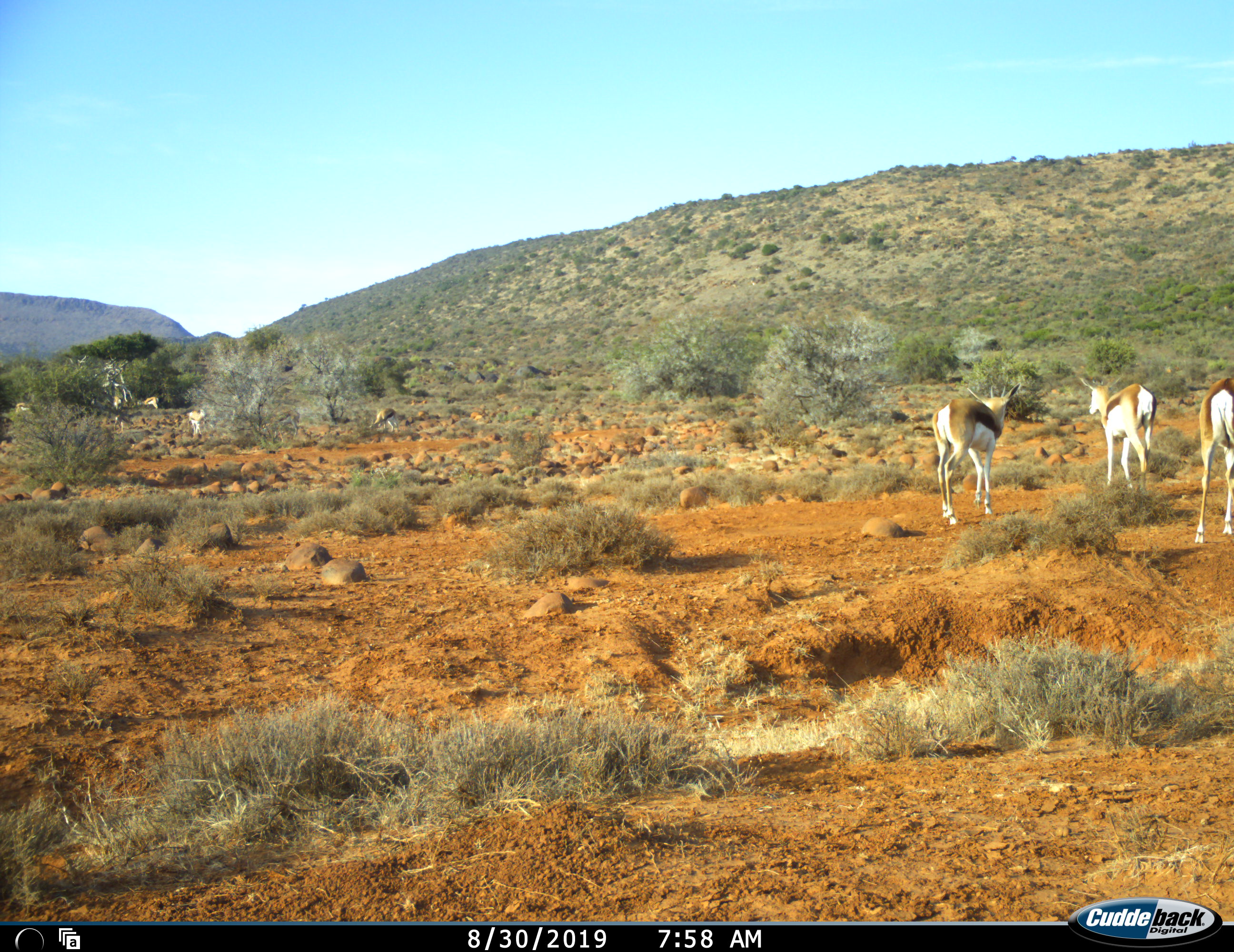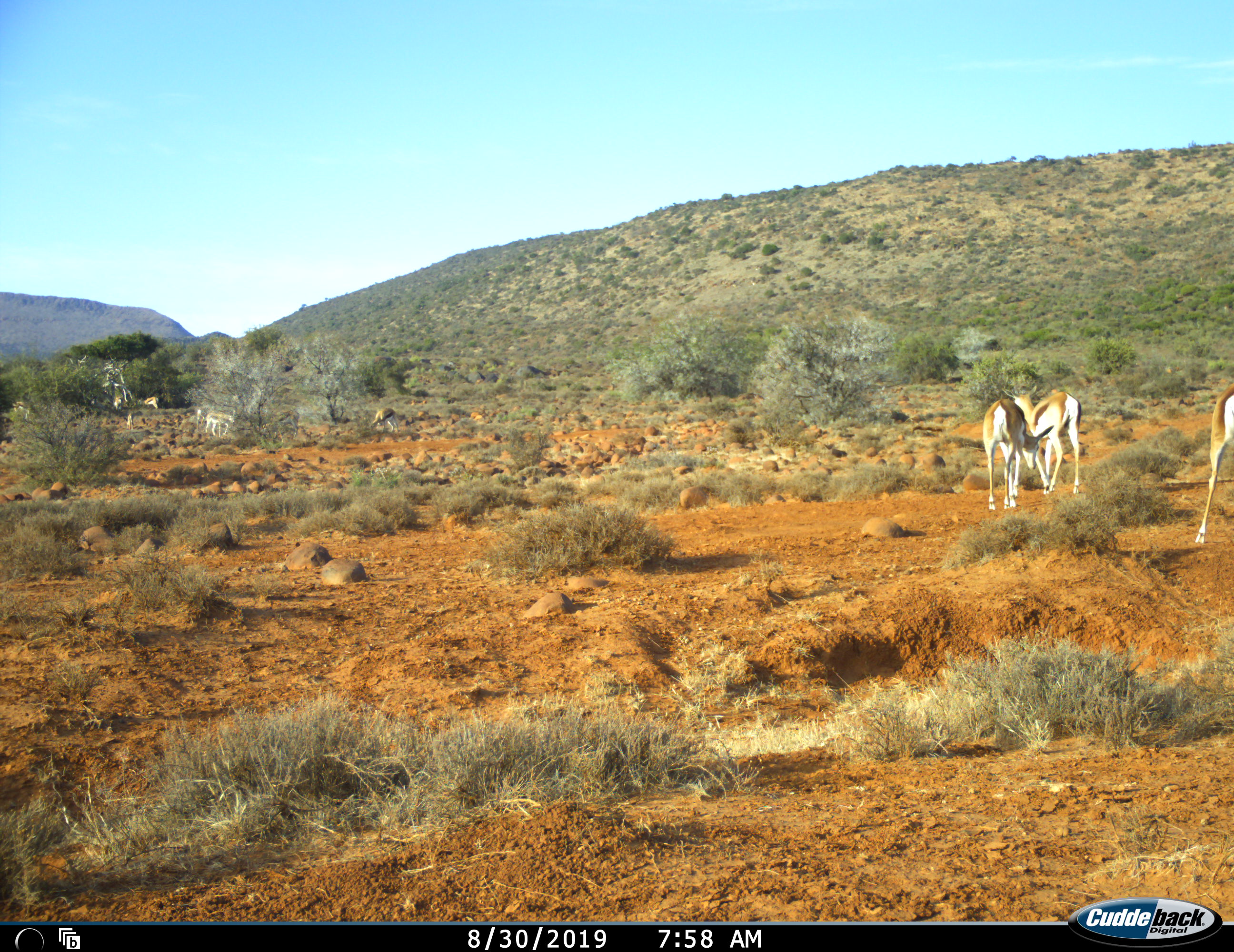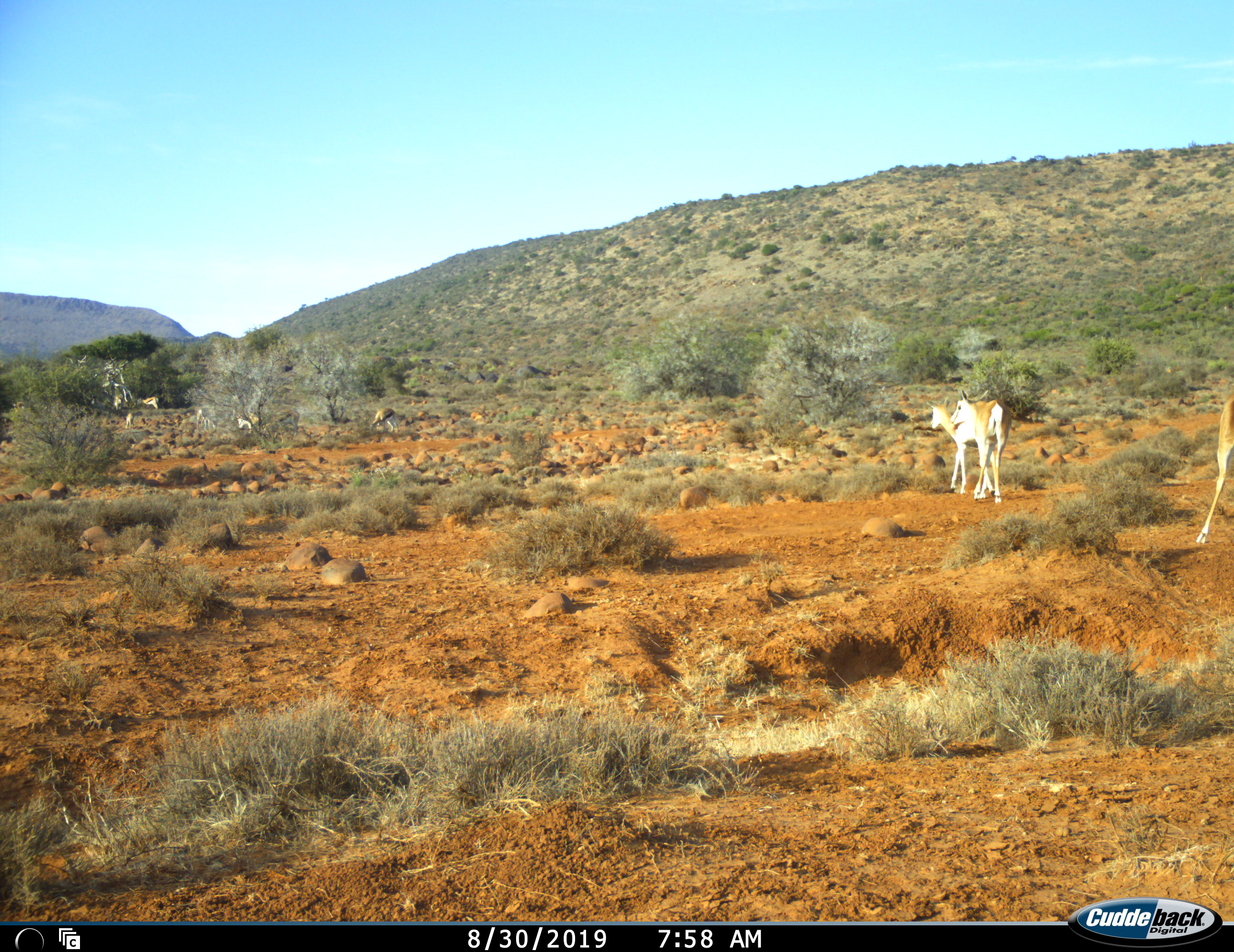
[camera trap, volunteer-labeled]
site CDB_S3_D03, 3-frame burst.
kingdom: Animalia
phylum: Chordata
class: Mammalia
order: Artiodactyla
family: Bovidae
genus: Antidorcas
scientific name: Antidorcas marsupialis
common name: springbok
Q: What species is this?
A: Springbok (Antidorcas marsupialis).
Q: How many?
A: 9.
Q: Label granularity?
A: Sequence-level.